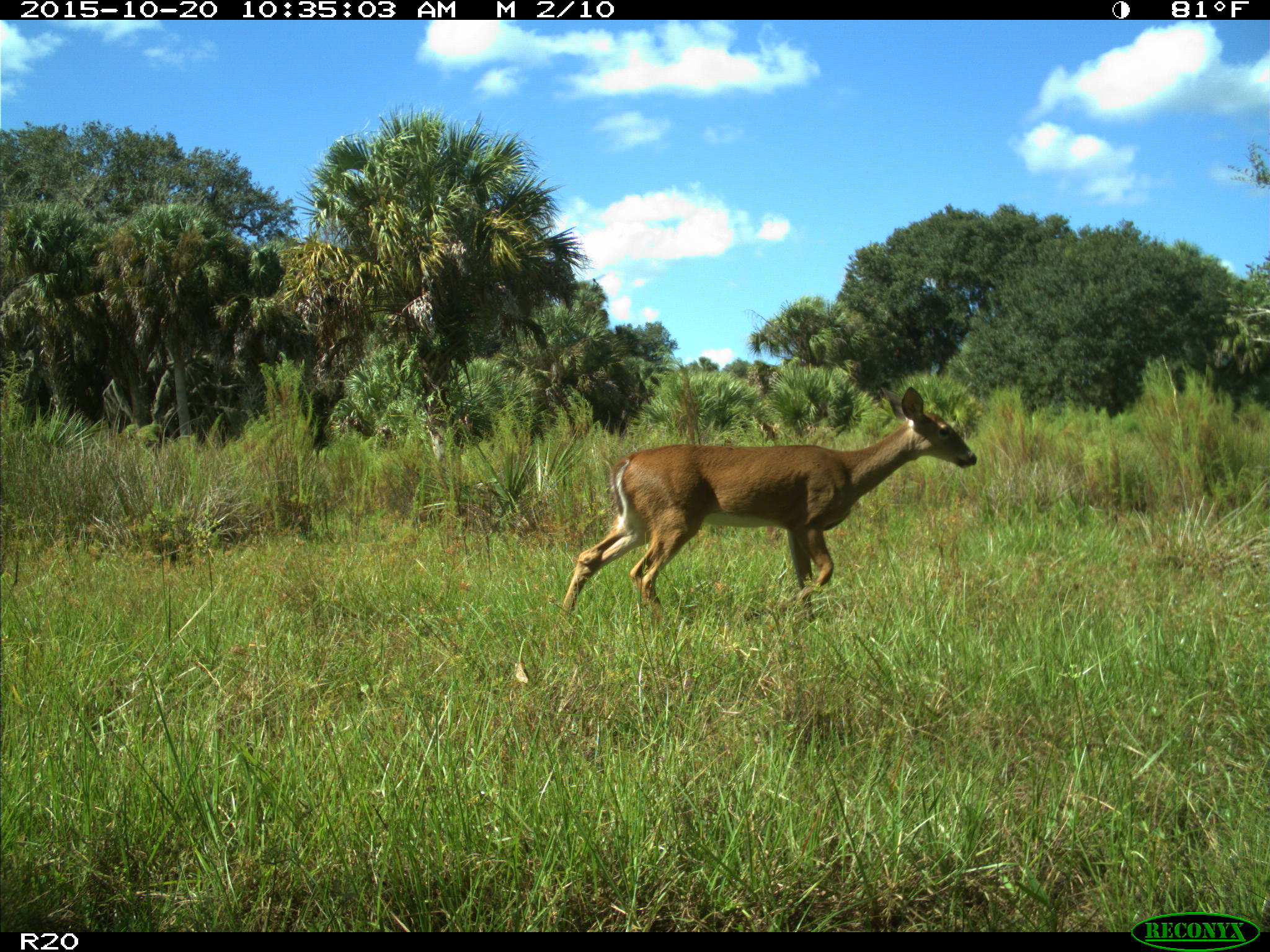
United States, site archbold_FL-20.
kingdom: Animalia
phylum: Chordata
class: Mammalia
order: Artiodactyla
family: Cervidae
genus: Odocoileus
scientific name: Odocoileus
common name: deer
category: unidentified deer